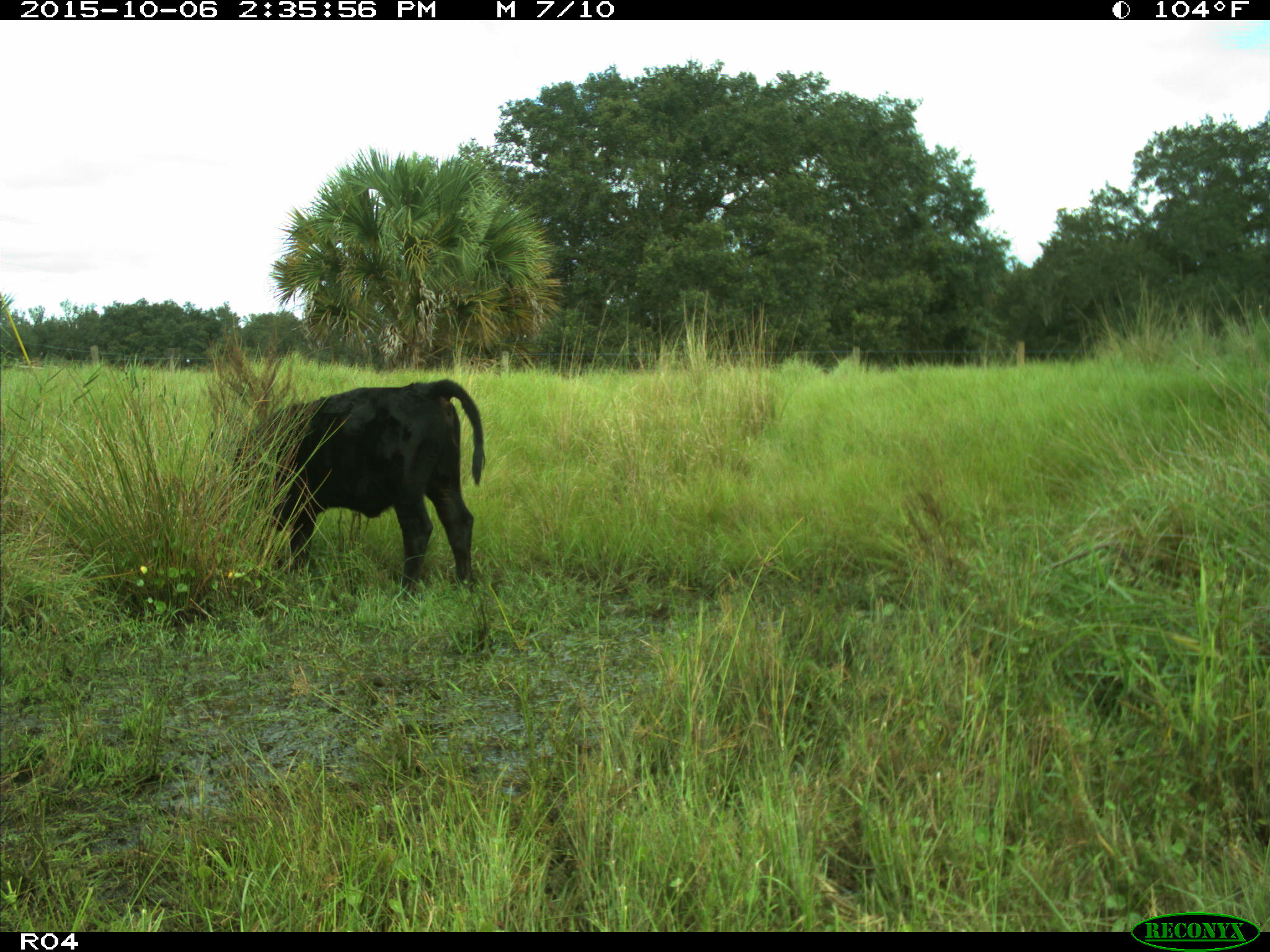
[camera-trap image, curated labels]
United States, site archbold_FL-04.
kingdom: Animalia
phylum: Chordata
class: Mammalia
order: Artiodactyla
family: Bovidae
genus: Bos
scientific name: Bos taurus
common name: domestic cow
Bos taurus (domestic cow).